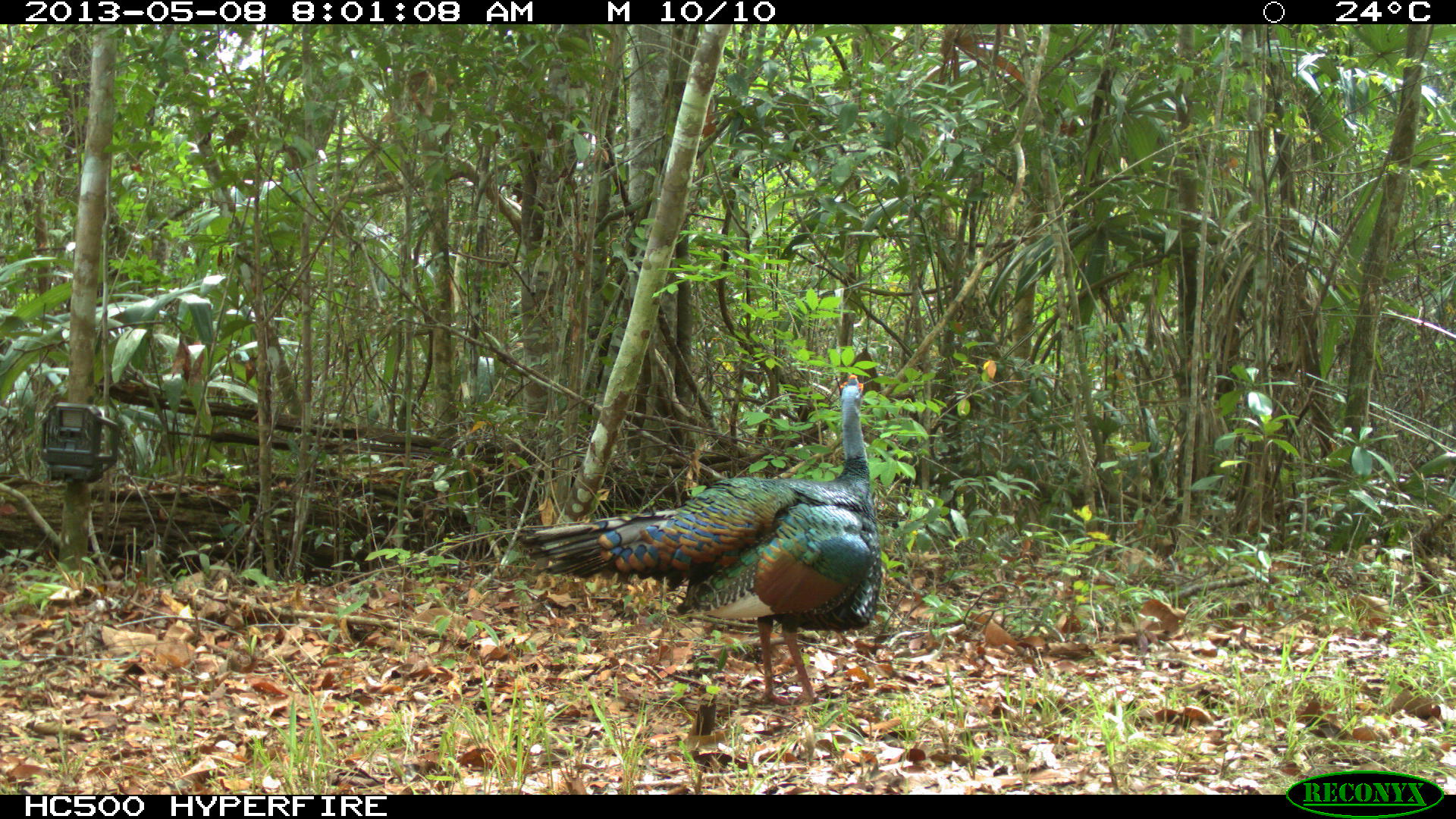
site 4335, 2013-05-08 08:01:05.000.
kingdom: Animalia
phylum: Chordata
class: Aves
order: Galliformes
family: Phasianidae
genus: Meleagris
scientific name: Meleagris ocellata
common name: ocellated turkey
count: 1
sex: male